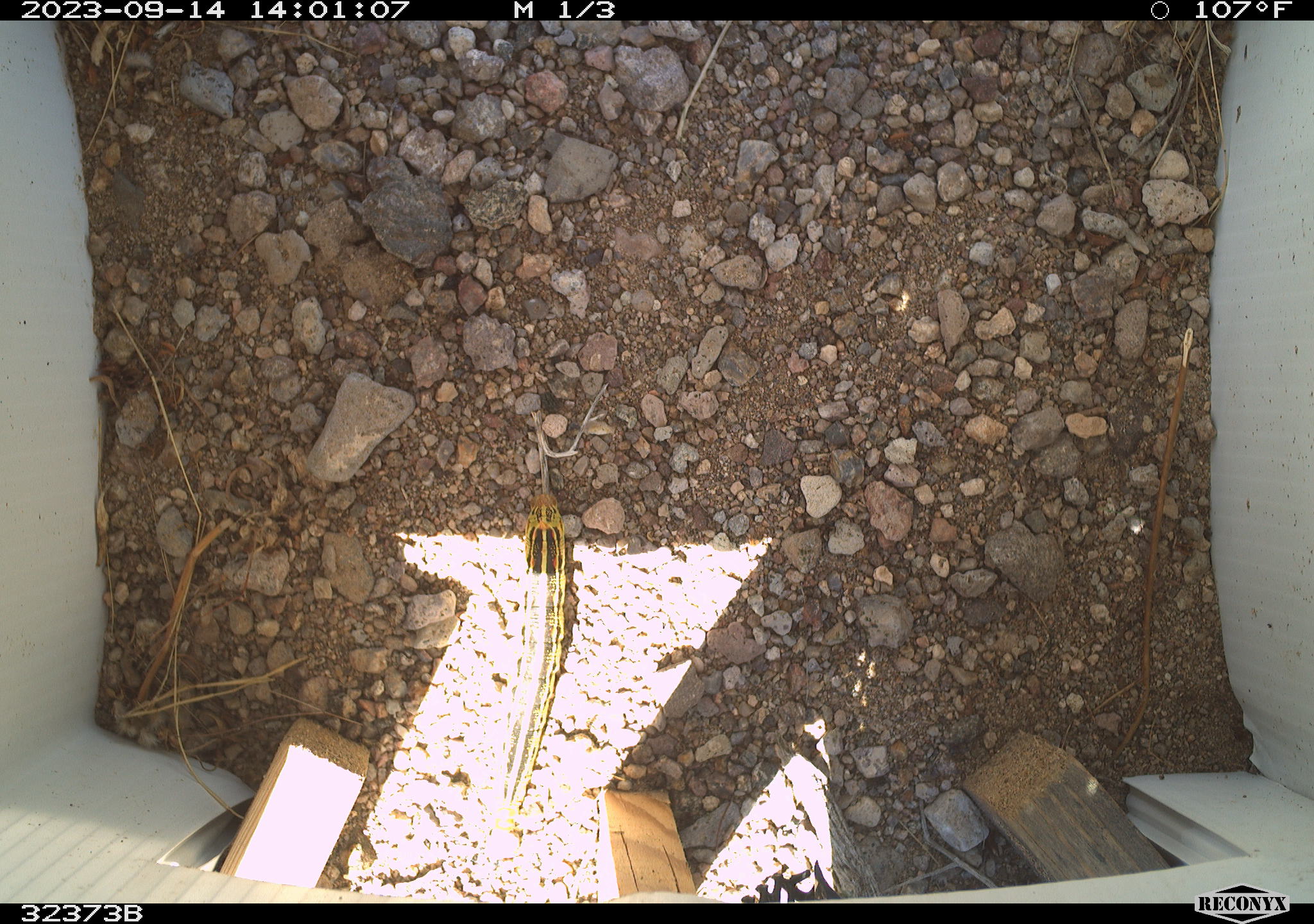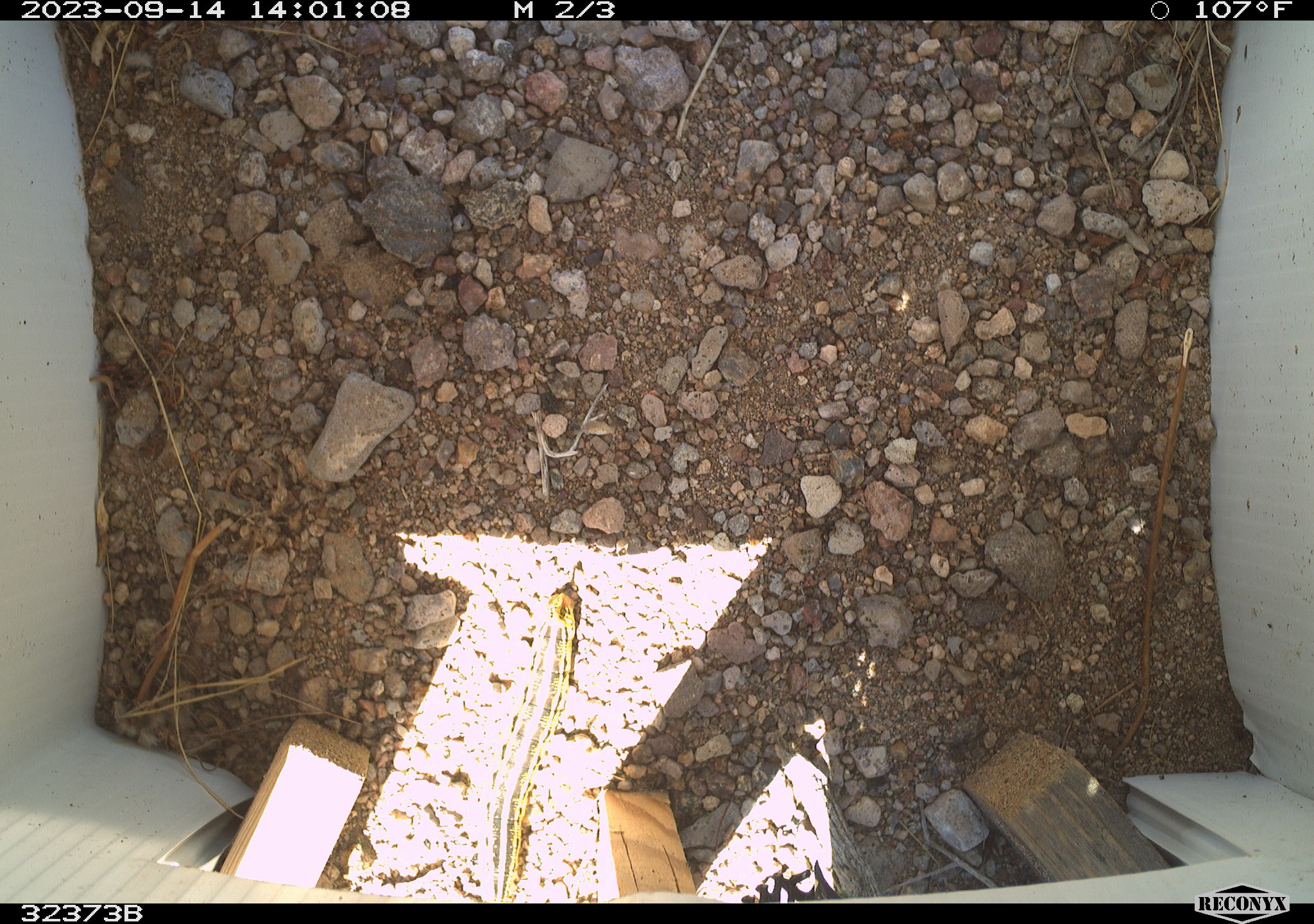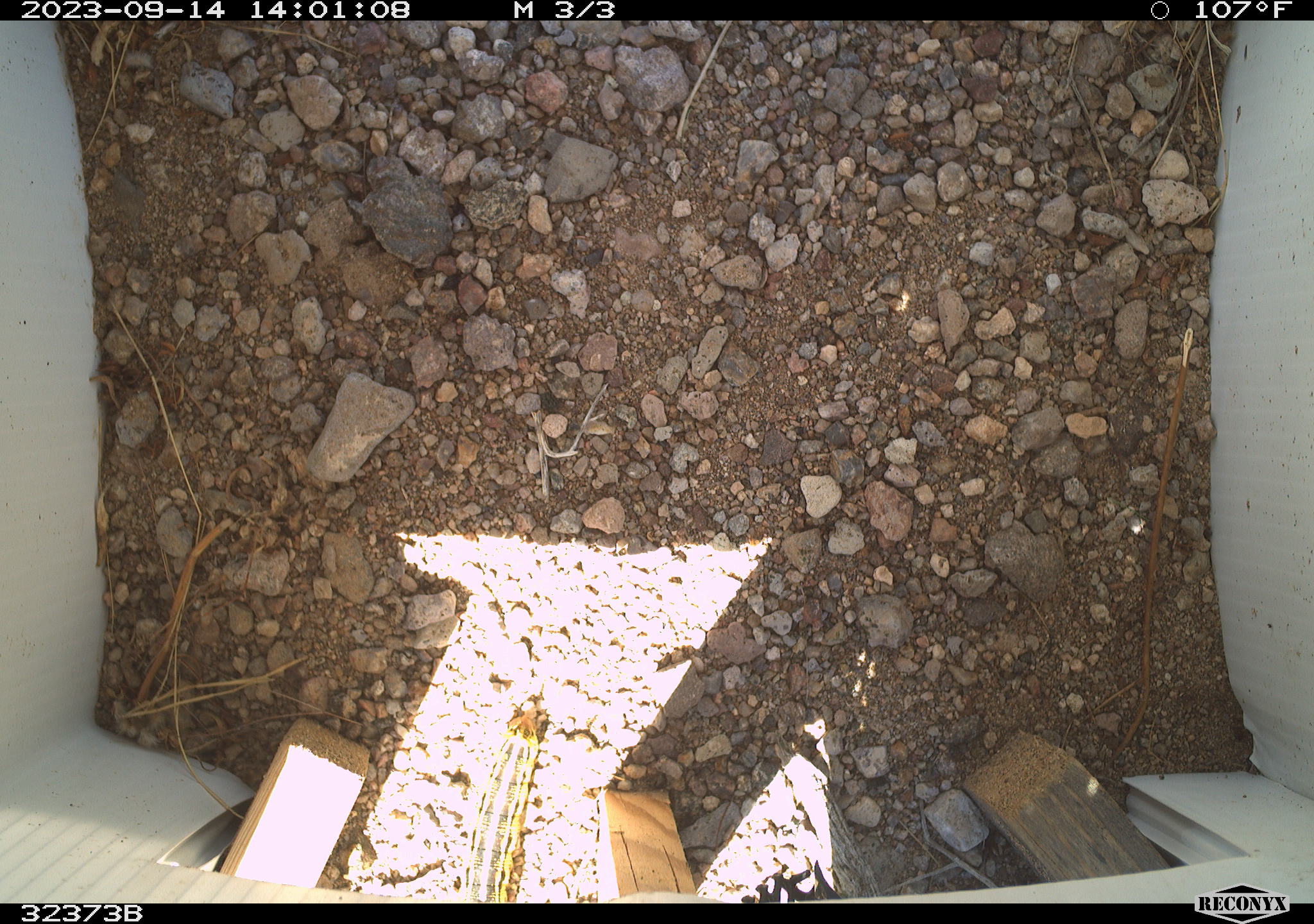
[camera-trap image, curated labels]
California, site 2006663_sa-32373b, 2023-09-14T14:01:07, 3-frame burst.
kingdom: Animalia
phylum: Arthropoda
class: Insecta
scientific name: Insecta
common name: insect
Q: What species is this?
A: Insect (Insecta).